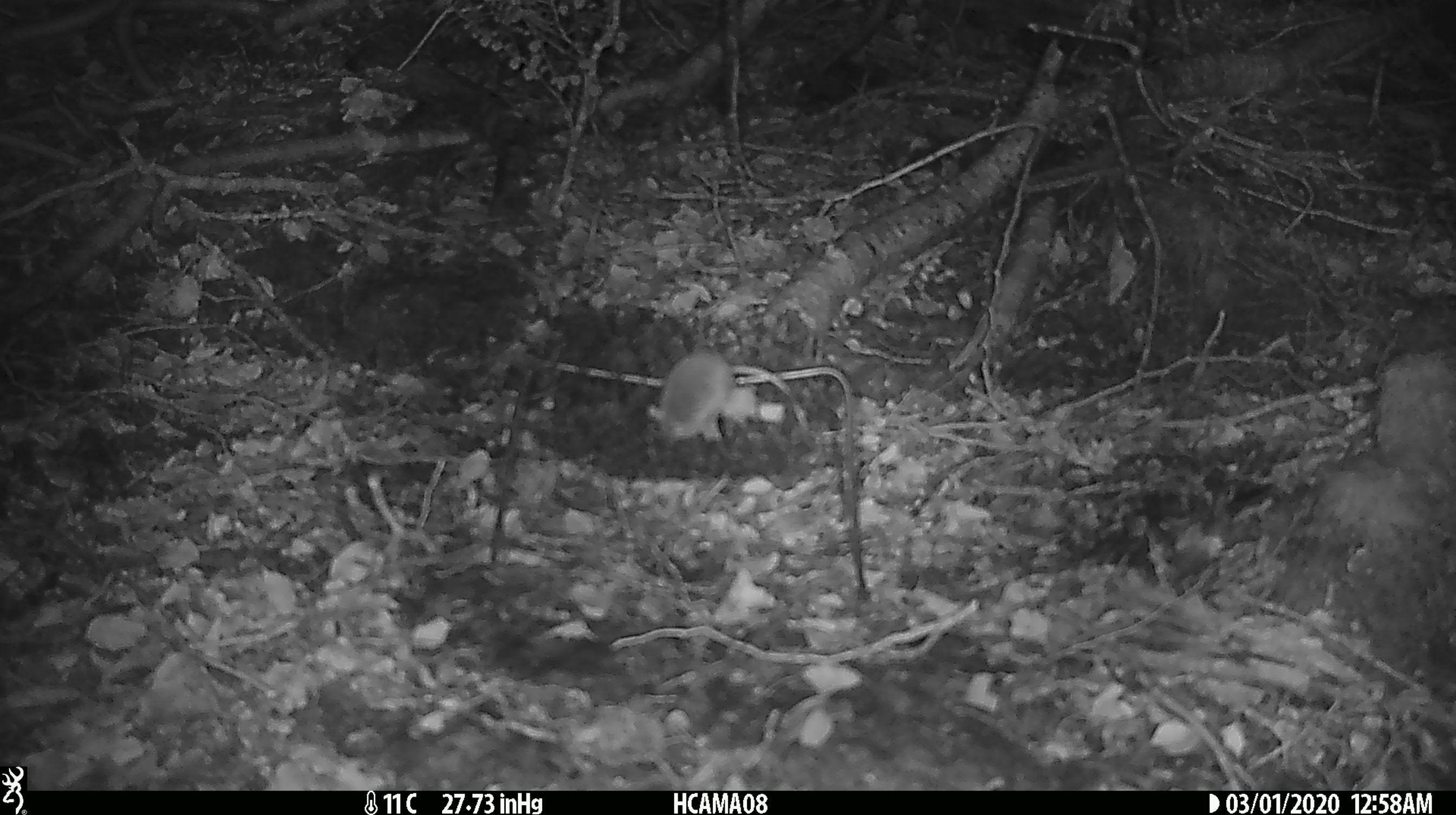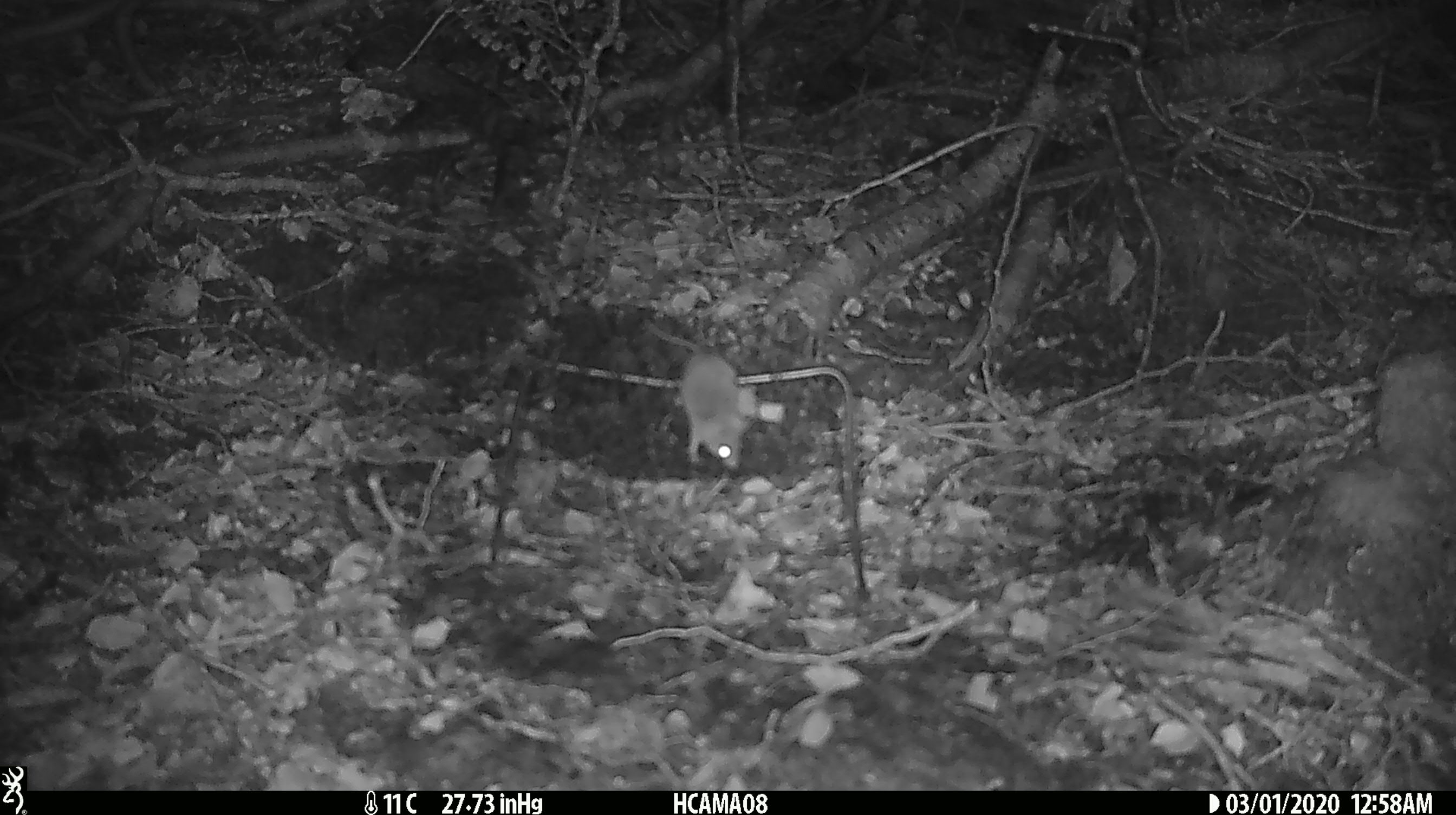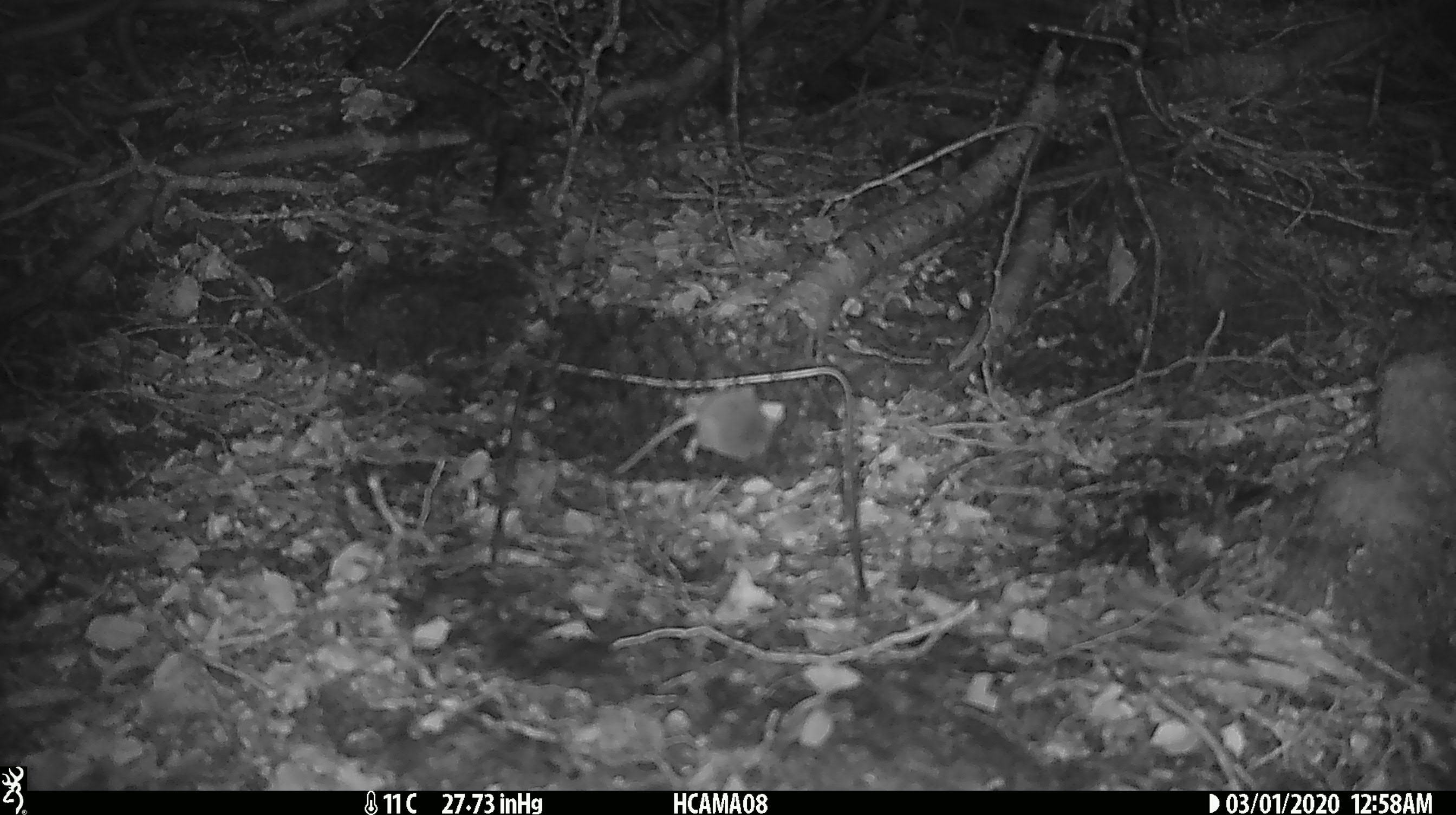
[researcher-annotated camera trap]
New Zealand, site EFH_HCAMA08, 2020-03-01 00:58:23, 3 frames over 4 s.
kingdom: Animalia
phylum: Chordata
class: Mammalia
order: Rodentia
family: Muridae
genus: Mus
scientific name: Mus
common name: mouse